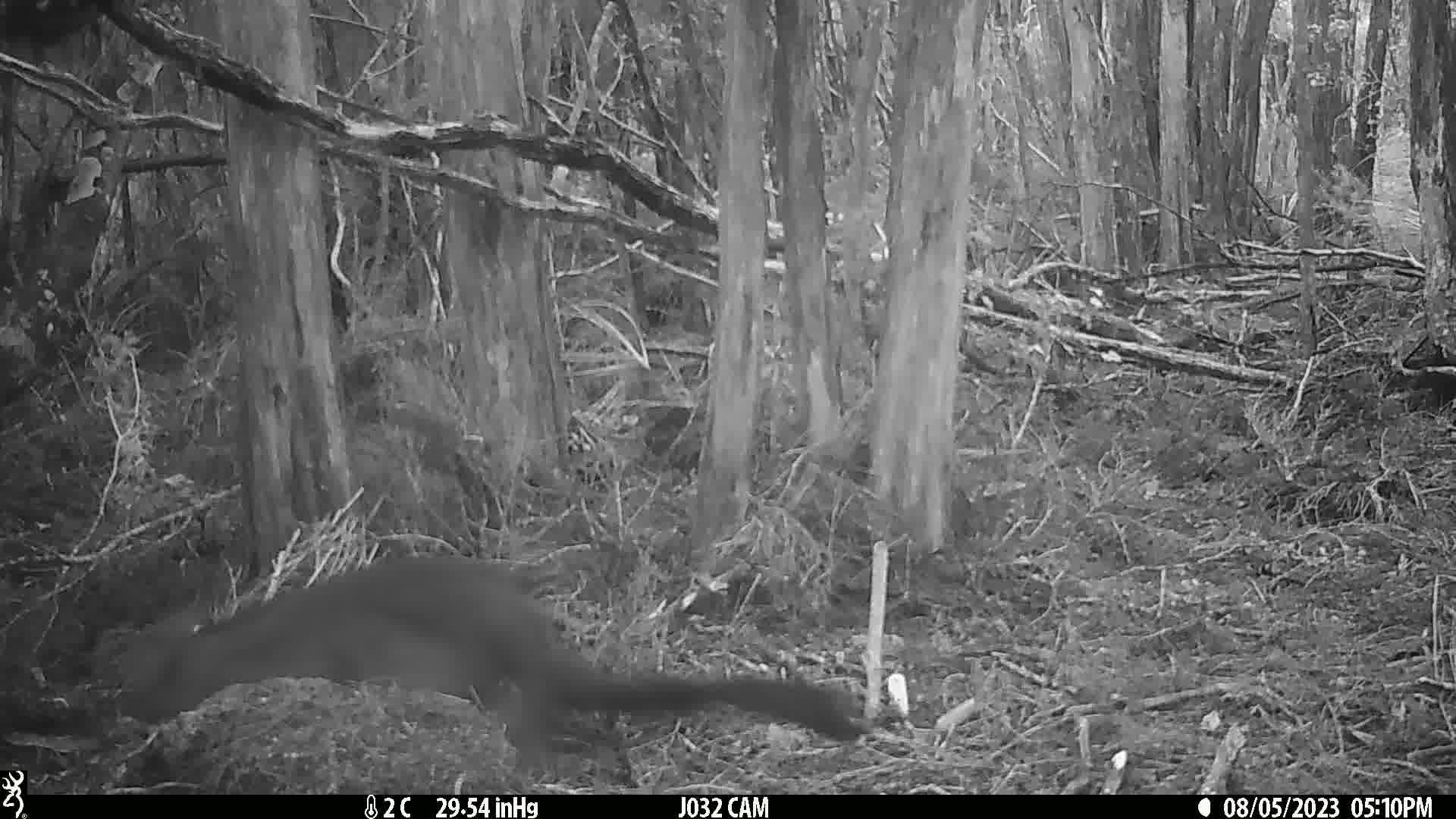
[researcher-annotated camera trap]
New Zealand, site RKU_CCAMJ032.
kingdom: Animalia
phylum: Chordata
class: Mammalia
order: Diprotodontia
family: Phalangeridae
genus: Trichosurus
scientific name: Trichosurus vulpecula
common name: common brushtail possum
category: possum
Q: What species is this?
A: Possum (common brushtail possum) (Trichosurus vulpecula).